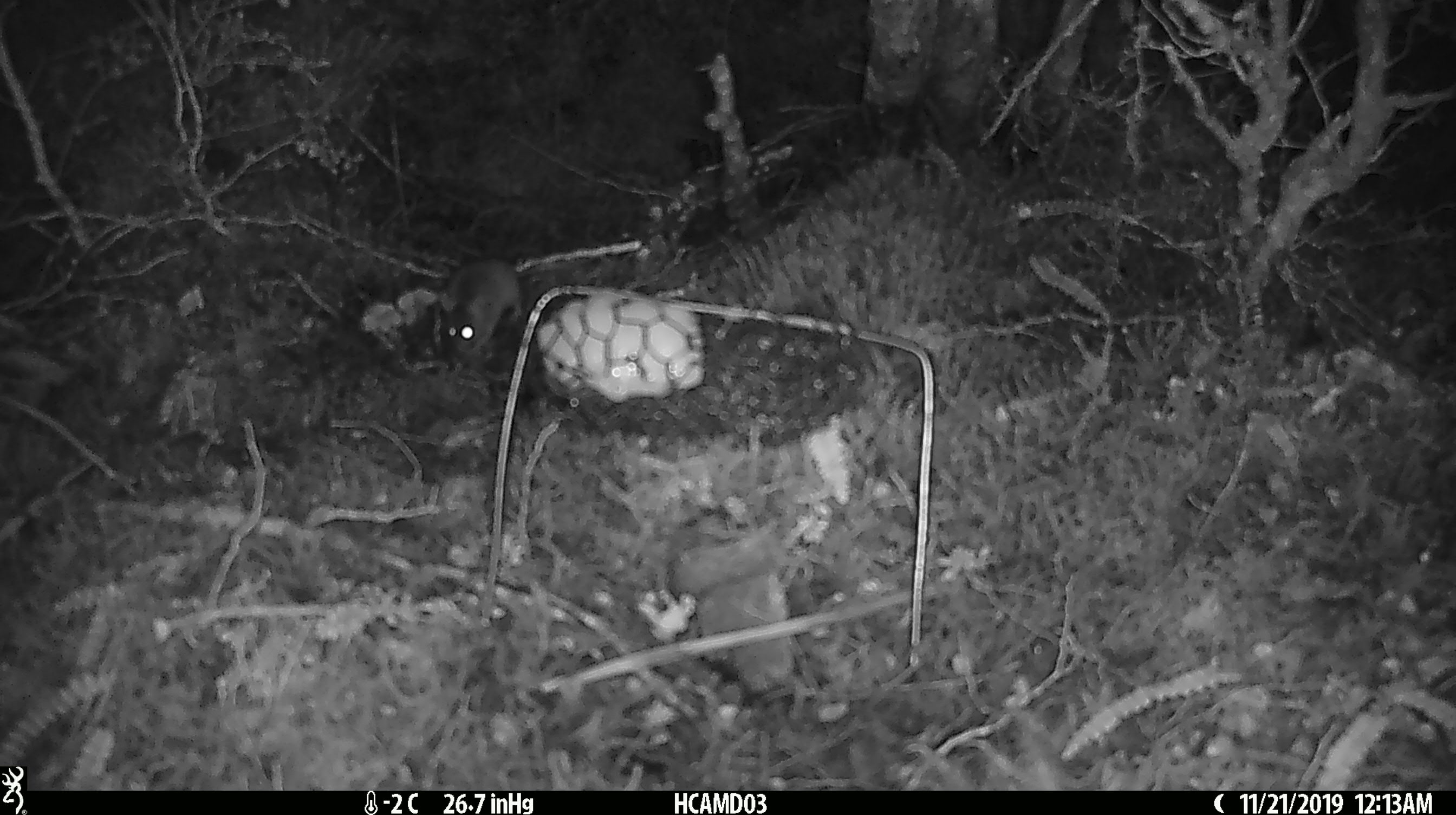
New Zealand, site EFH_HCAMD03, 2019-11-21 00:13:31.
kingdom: Animalia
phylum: Chordata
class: Mammalia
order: Rodentia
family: Muridae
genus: Mus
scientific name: Mus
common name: mouse